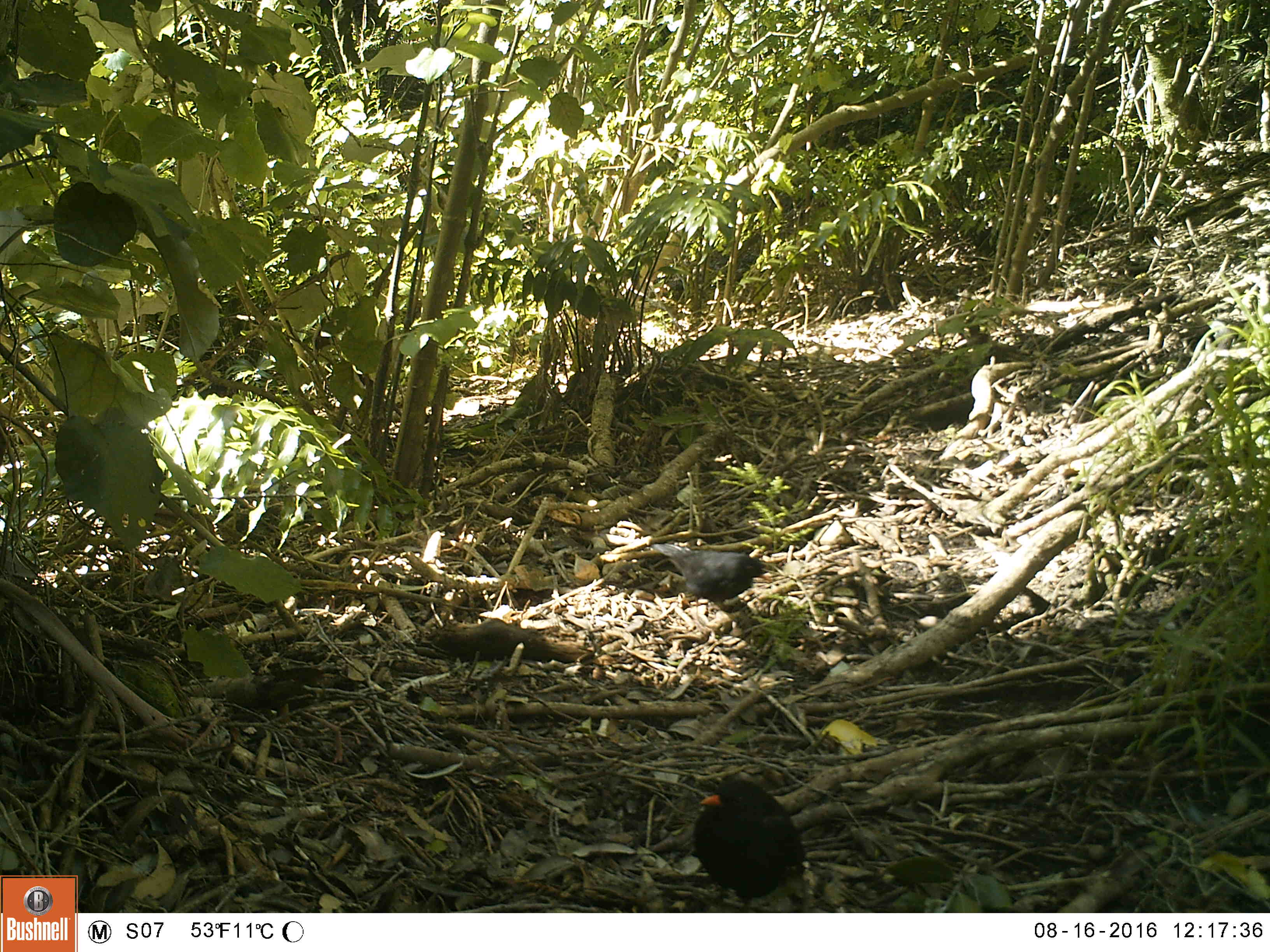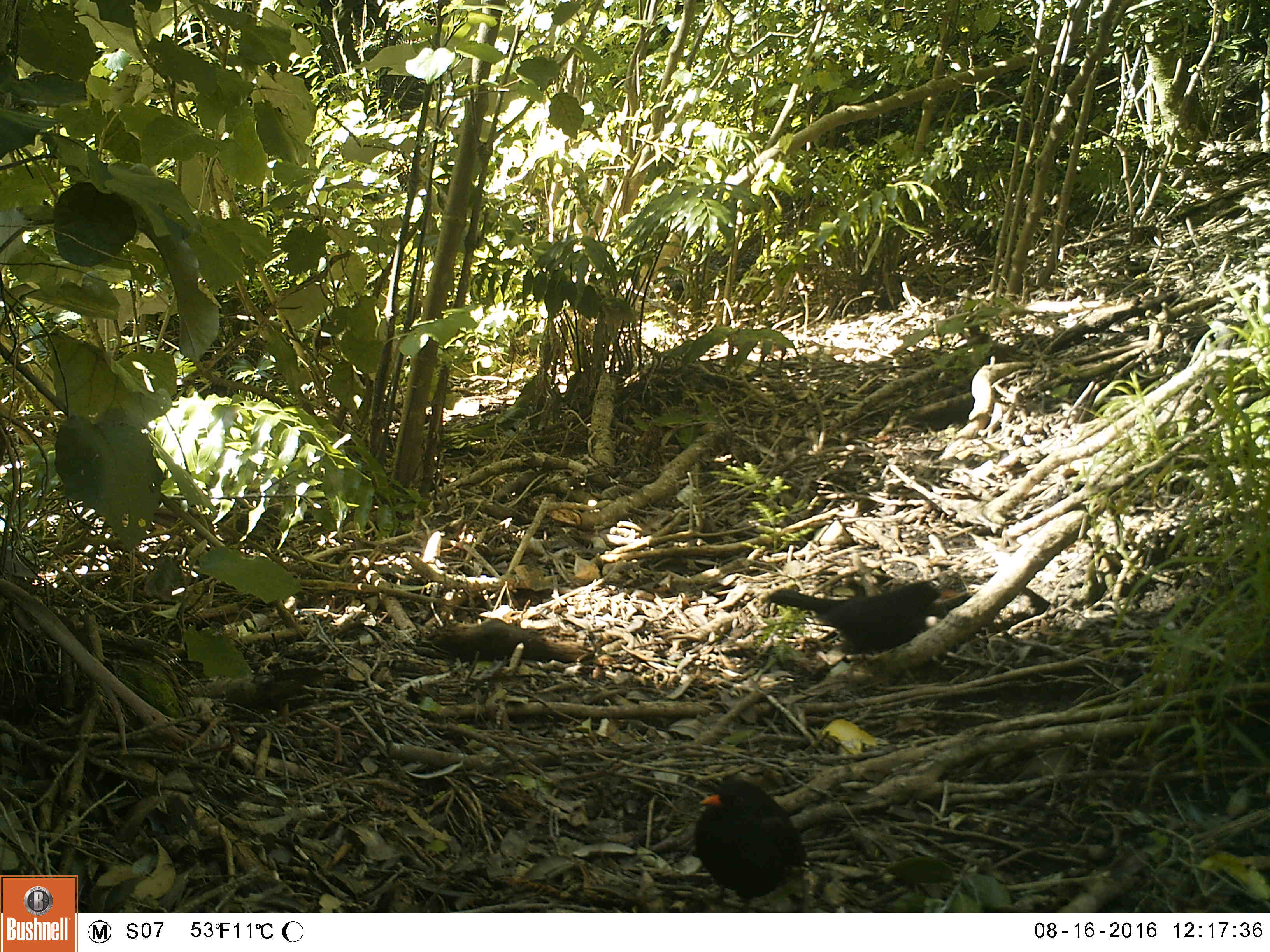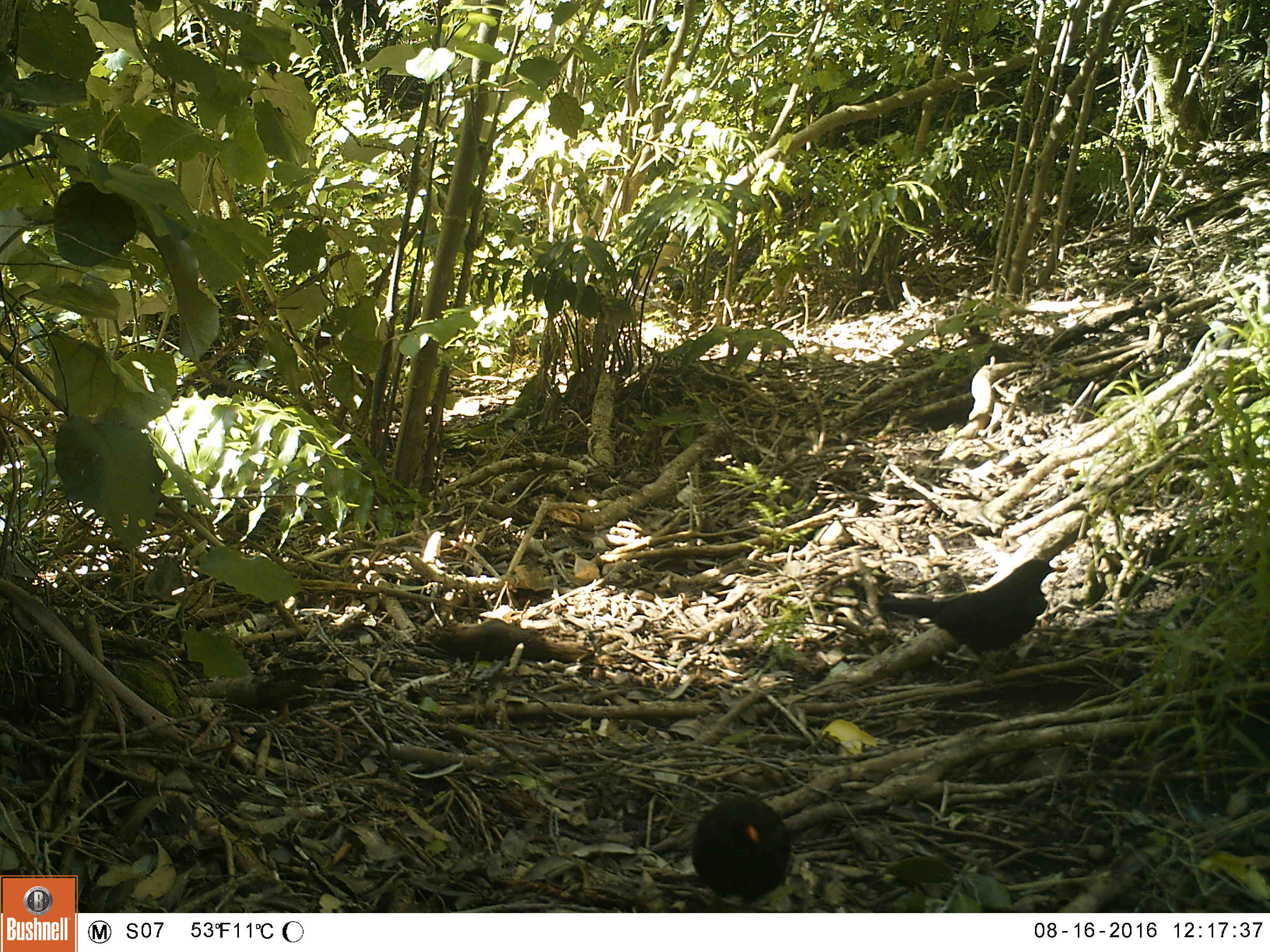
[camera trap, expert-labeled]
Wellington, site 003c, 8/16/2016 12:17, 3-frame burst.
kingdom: Animalia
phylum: Chordata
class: Aves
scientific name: Aves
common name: bird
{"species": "bird (Aves)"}